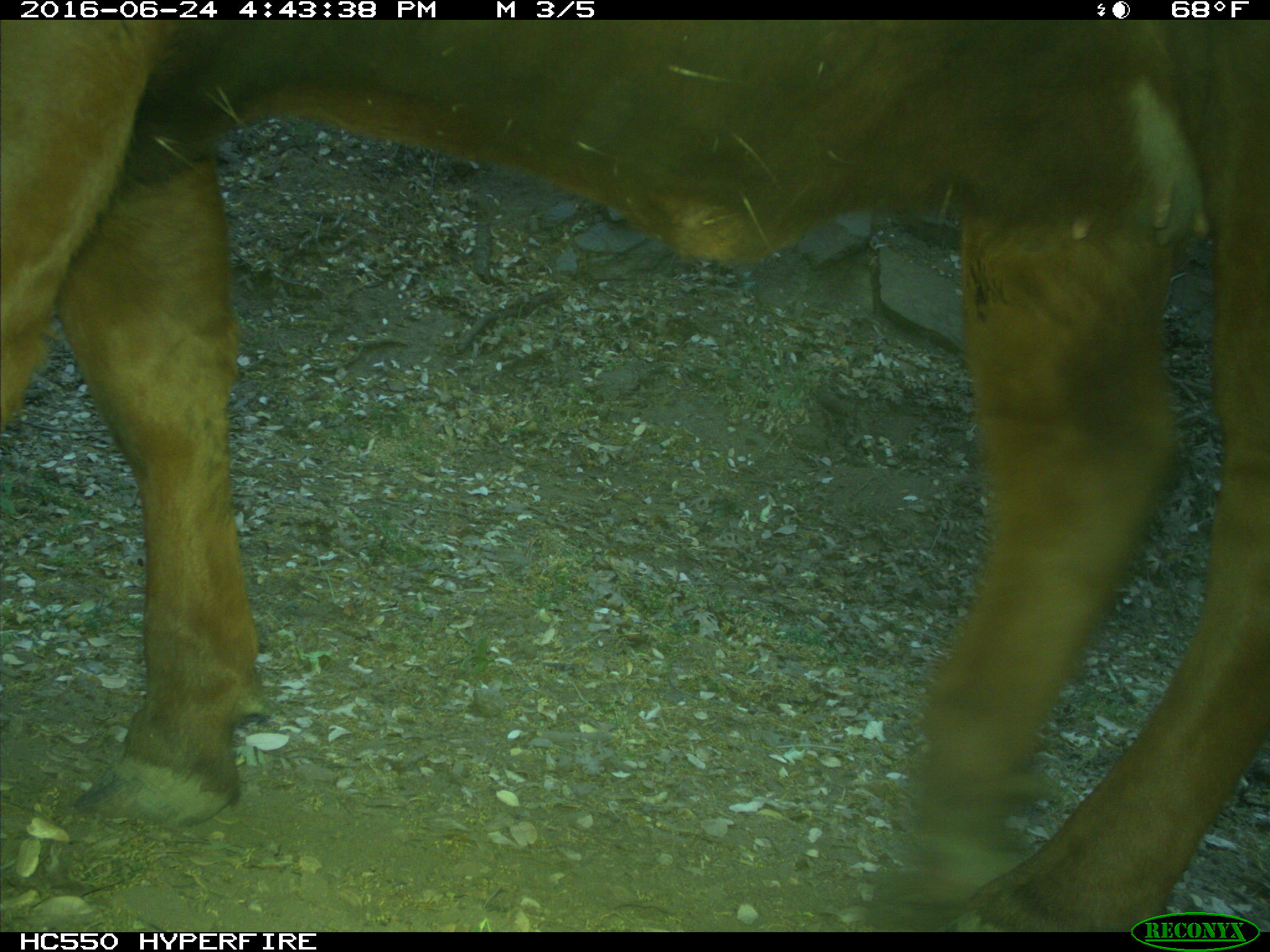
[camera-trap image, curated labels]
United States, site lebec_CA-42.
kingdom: Animalia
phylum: Chordata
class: Mammalia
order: Artiodactyla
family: Bovidae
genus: Bos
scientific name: Bos taurus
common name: domestic cow